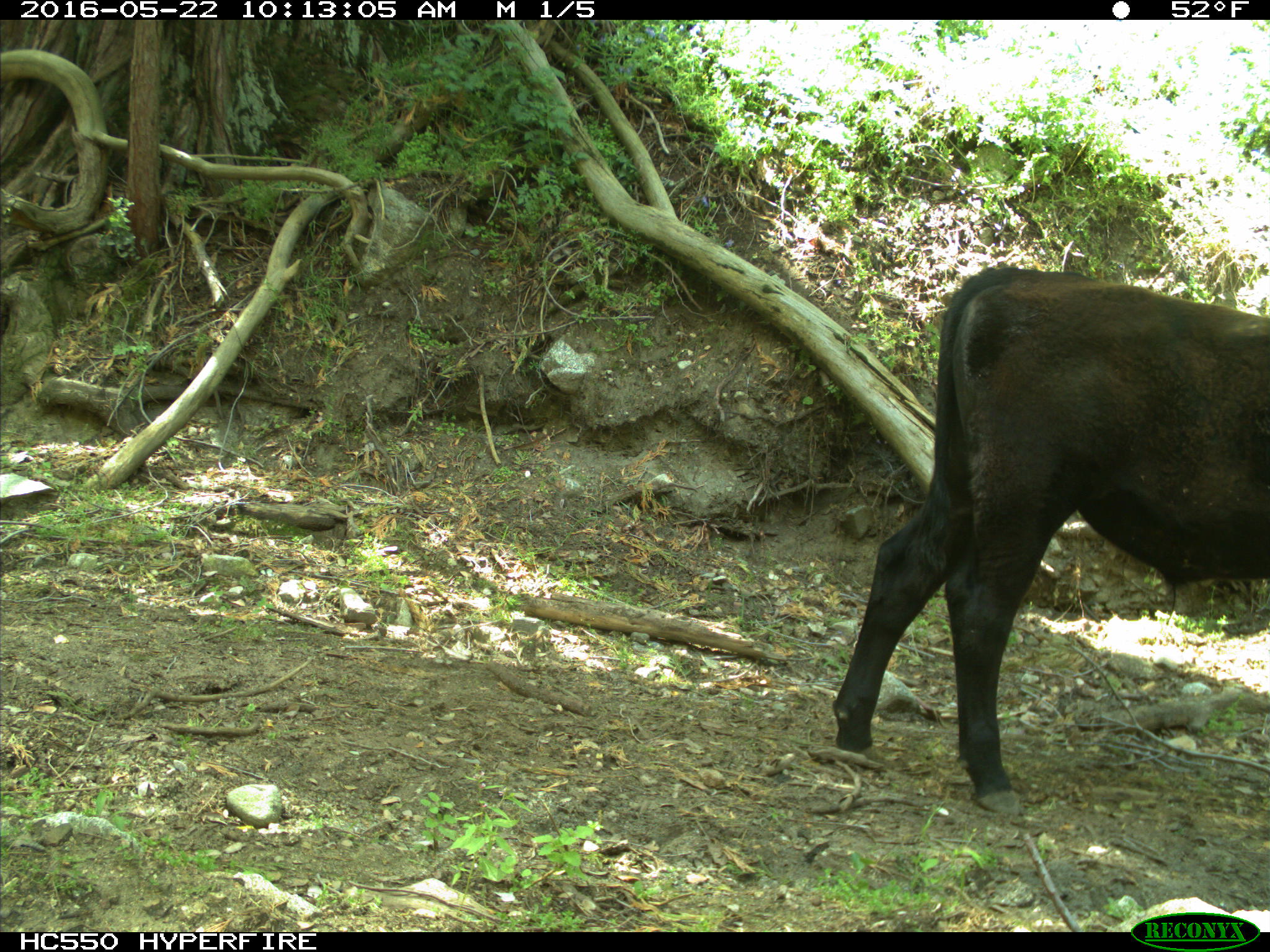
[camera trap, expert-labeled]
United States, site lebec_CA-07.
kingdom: Animalia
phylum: Chordata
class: Mammalia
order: Artiodactyla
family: Bovidae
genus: Bos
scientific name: Bos taurus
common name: domestic cow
Bos taurus (domestic cow).